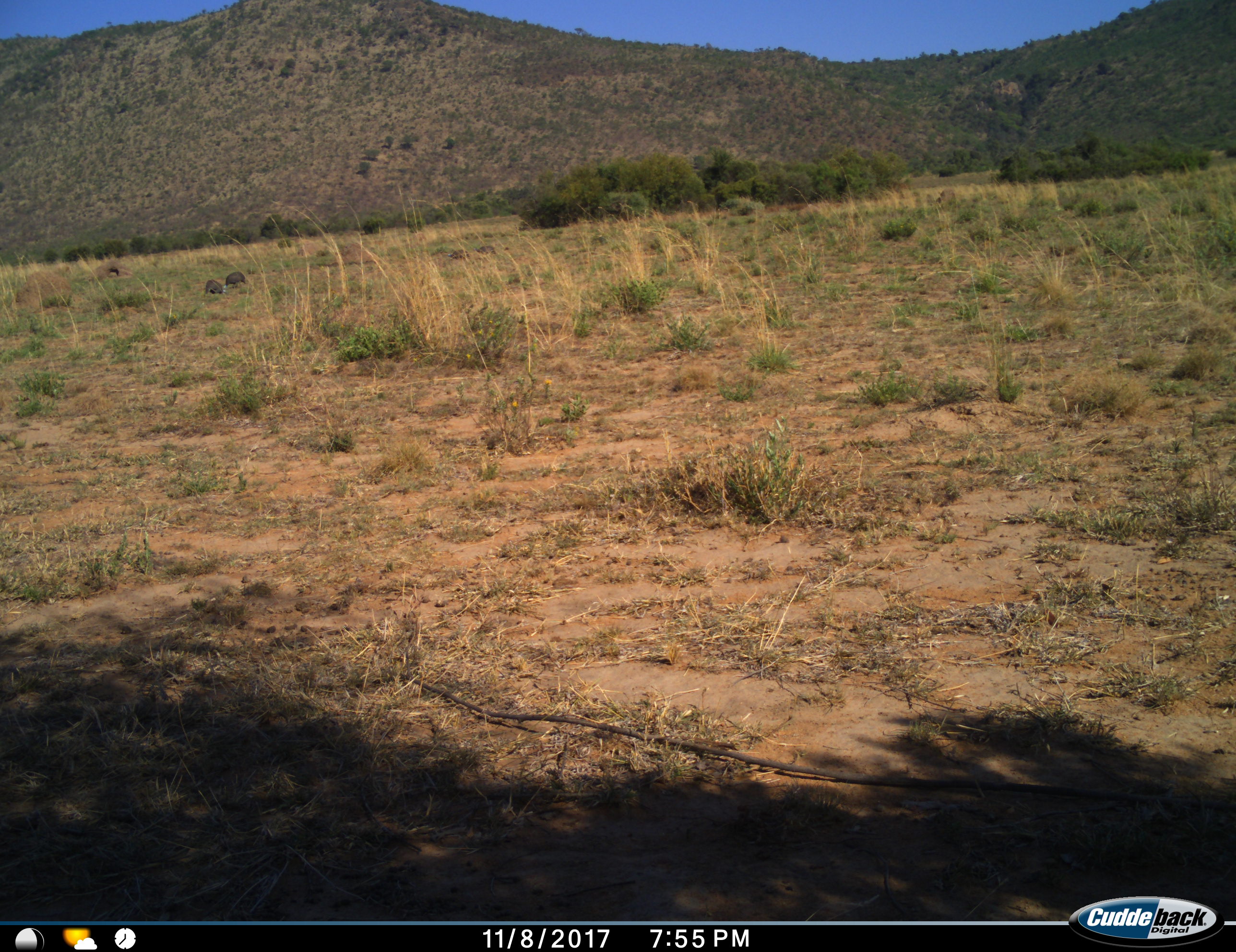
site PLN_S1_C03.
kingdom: Animalia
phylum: Chordata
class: Mammalia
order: Artiodactyla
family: Suidae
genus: Potamochoerus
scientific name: Potamochoerus larvatus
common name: bushpig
Bushpig (Potamochoerus larvatus), count 2. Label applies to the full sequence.